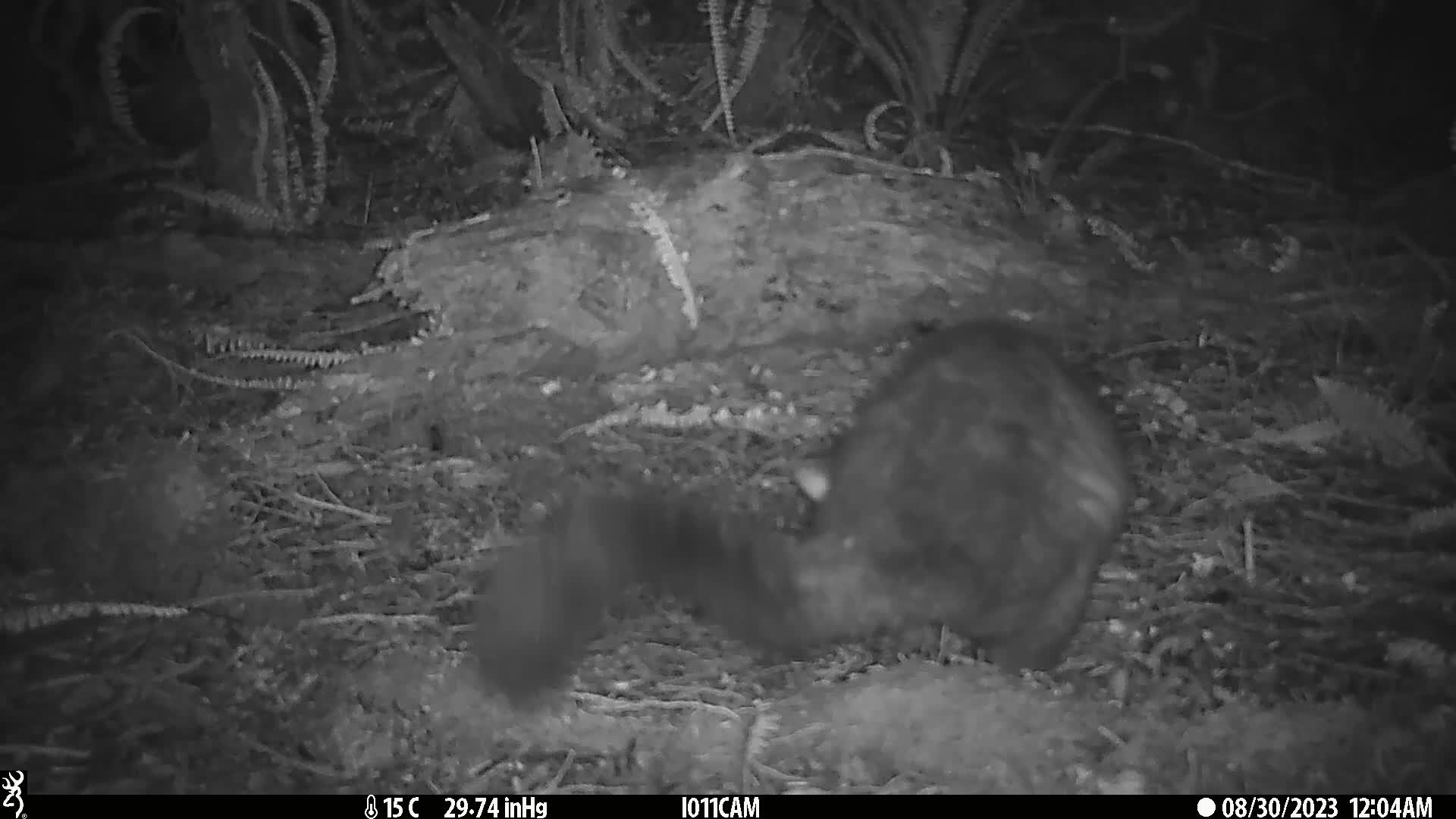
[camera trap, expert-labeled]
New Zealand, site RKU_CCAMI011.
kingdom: Animalia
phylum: Chordata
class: Mammalia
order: Diprotodontia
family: Phalangeridae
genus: Trichosurus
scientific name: Trichosurus vulpecula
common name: common brushtail possum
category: possum